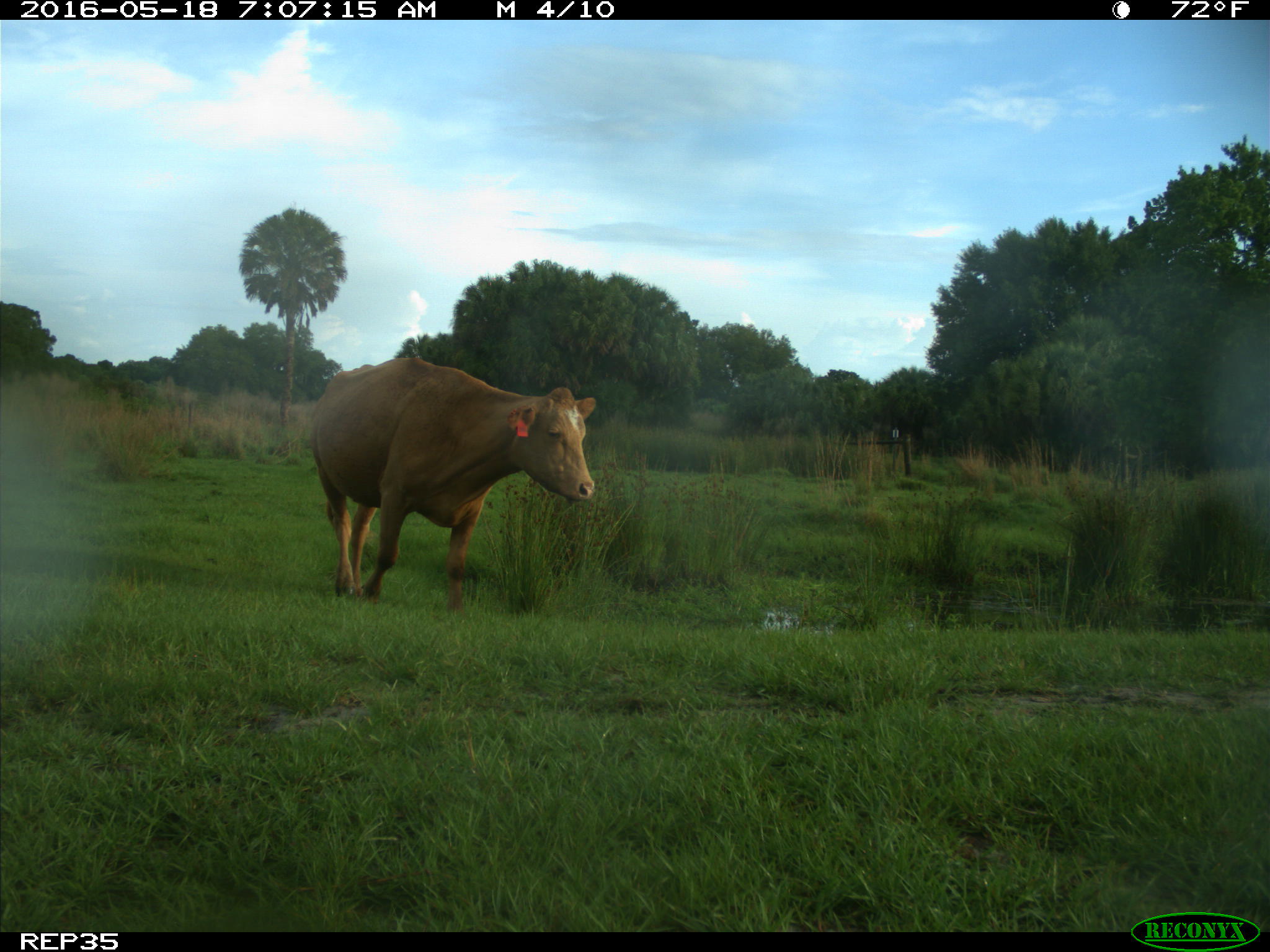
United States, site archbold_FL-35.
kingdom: Animalia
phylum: Chordata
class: Mammalia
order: Artiodactyla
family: Bovidae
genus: Bos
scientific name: Bos taurus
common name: domestic cow